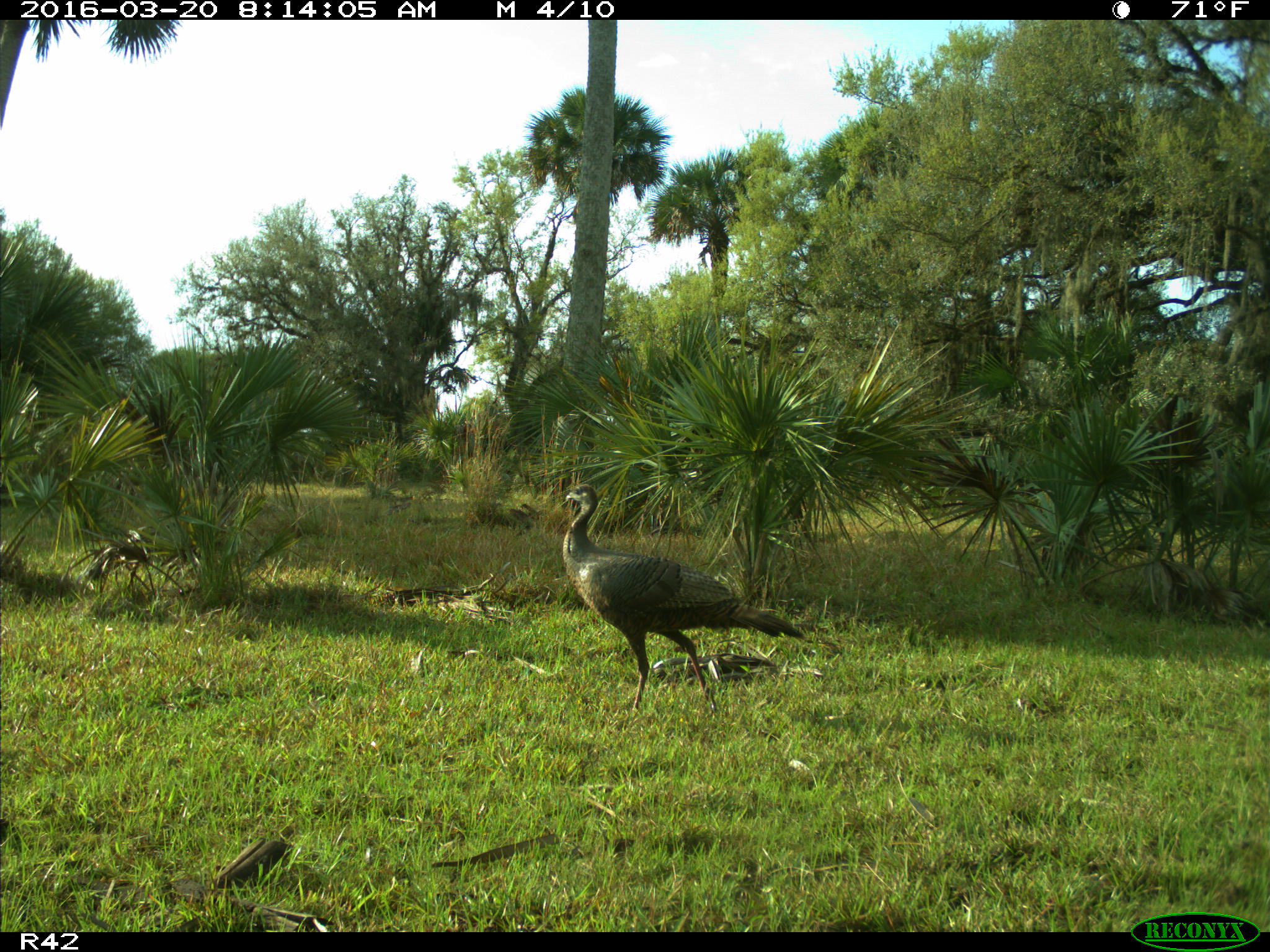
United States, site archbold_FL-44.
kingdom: Animalia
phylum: Chordata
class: Aves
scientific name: Aves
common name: birds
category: unidentified bird